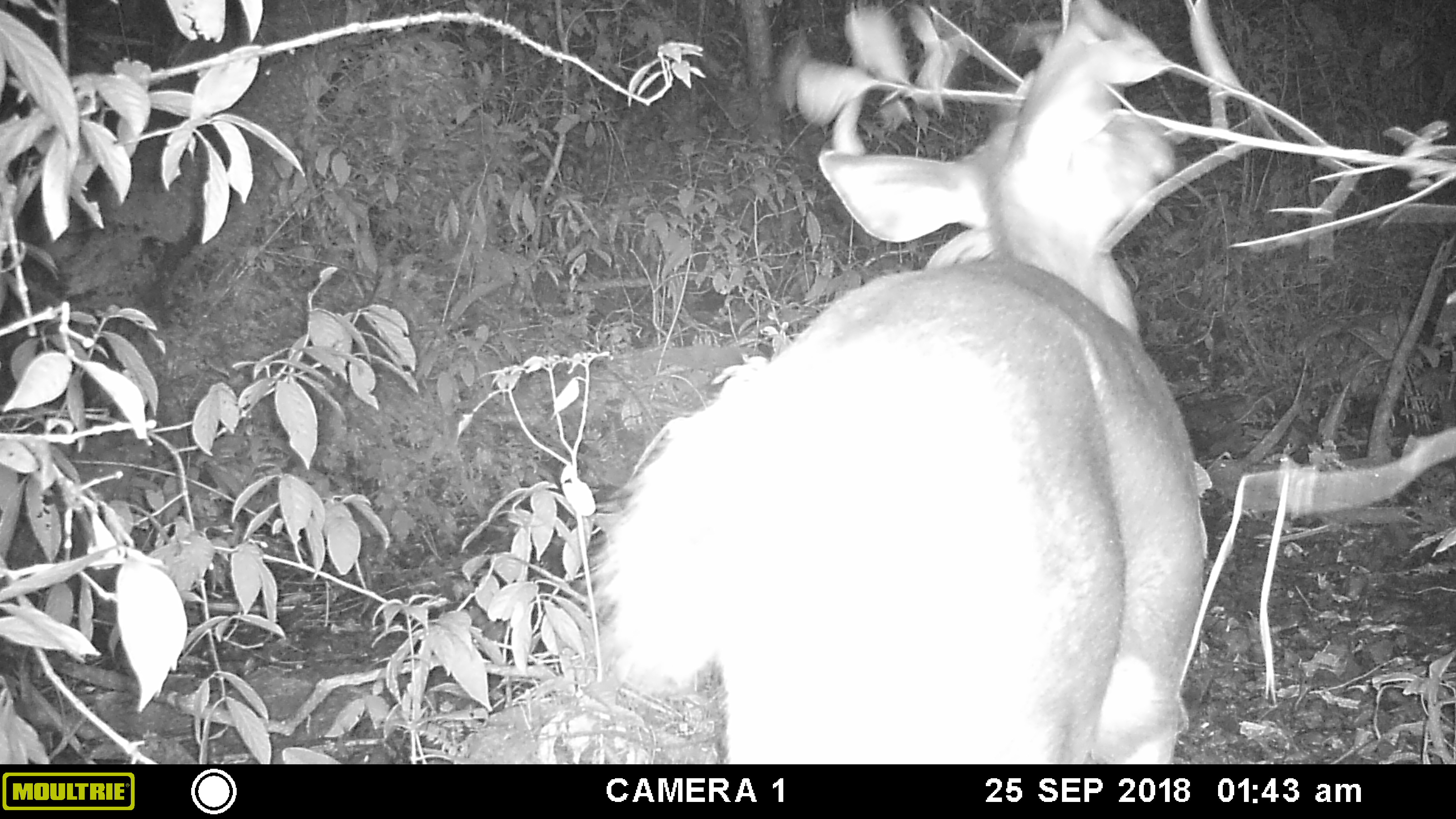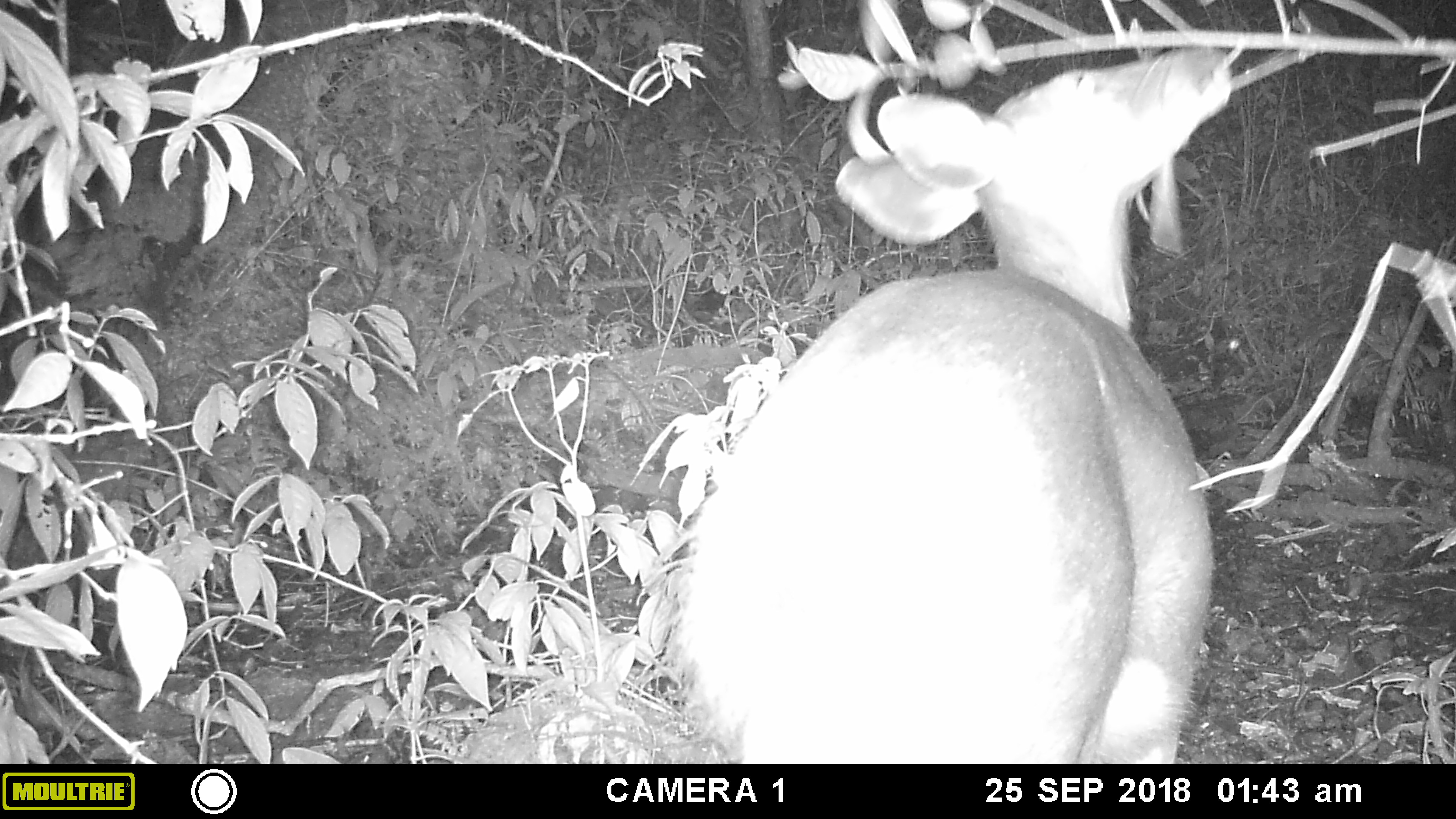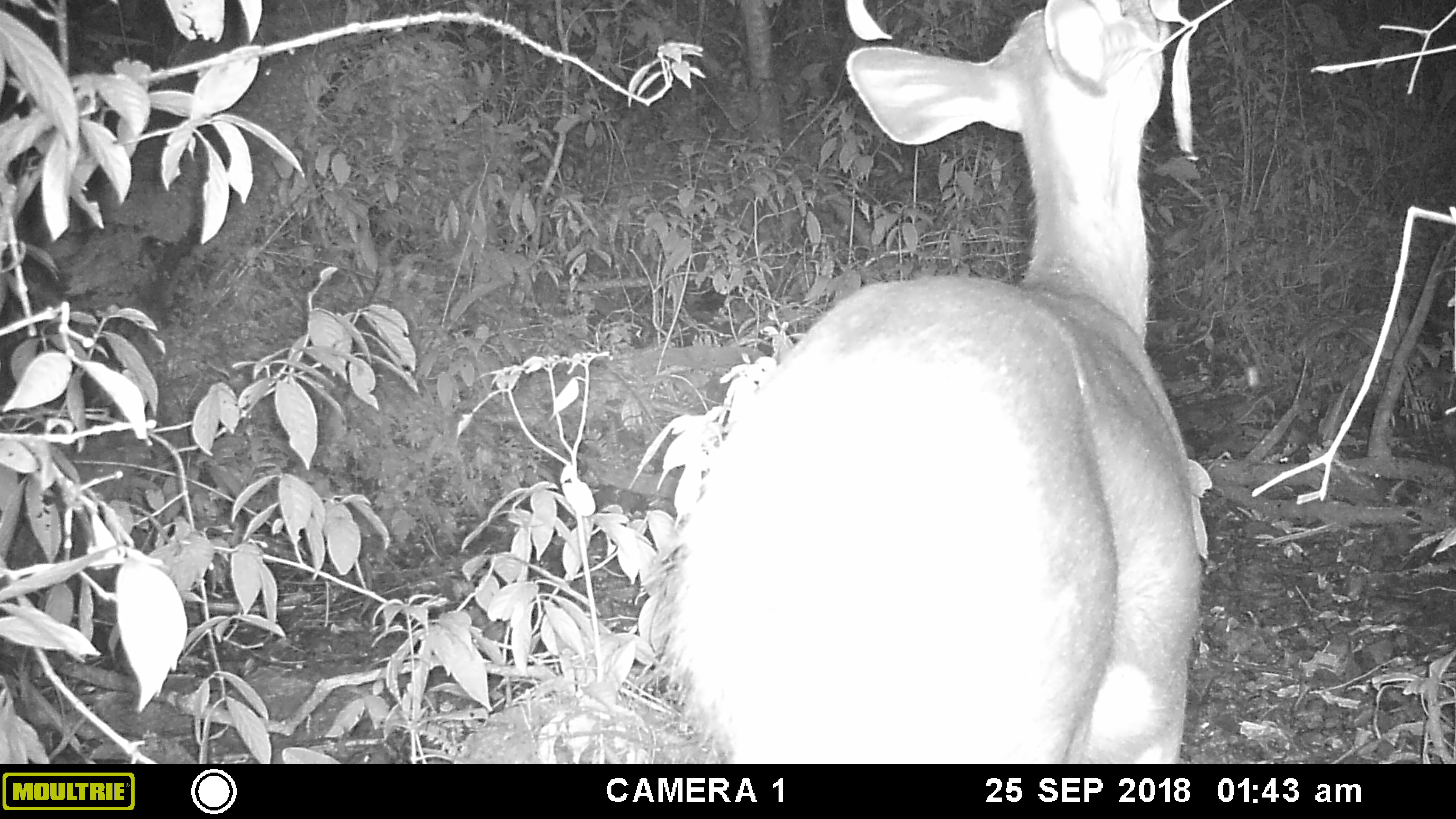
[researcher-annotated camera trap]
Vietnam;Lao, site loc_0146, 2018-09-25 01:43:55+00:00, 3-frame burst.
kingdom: Animalia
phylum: Chordata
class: Mammalia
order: Artiodactyla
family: Cervidae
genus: Rusa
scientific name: Rusa unicolor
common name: sambar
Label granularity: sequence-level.